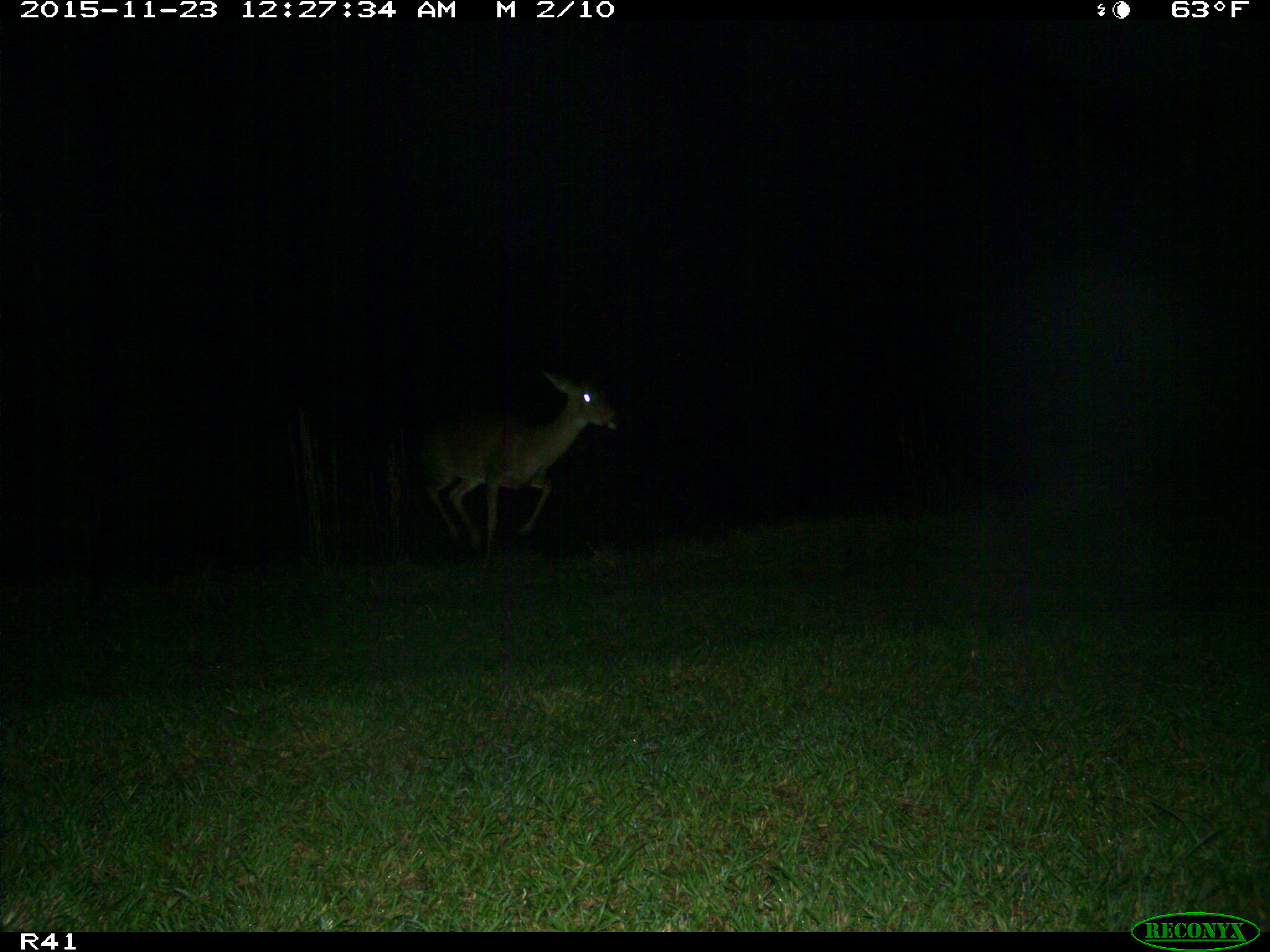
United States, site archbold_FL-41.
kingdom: Animalia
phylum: Chordata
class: Mammalia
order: Artiodactyla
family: Cervidae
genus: Odocoileus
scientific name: Odocoileus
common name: deer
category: unidentified deer